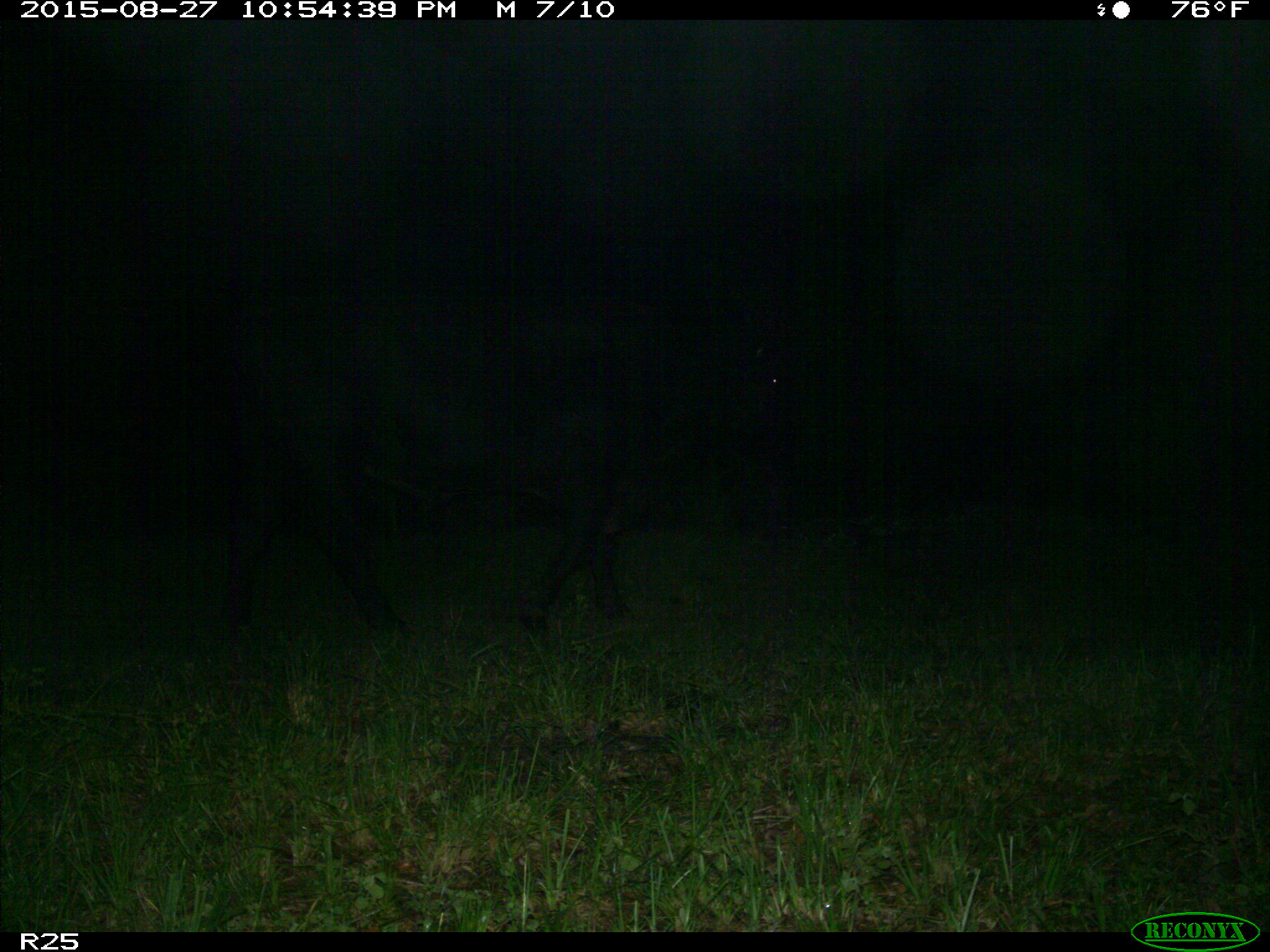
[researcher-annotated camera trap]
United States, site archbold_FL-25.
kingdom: Animalia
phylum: Chordata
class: Mammalia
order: Artiodactyla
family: Bovidae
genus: Bos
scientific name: Bos taurus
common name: domestic cow